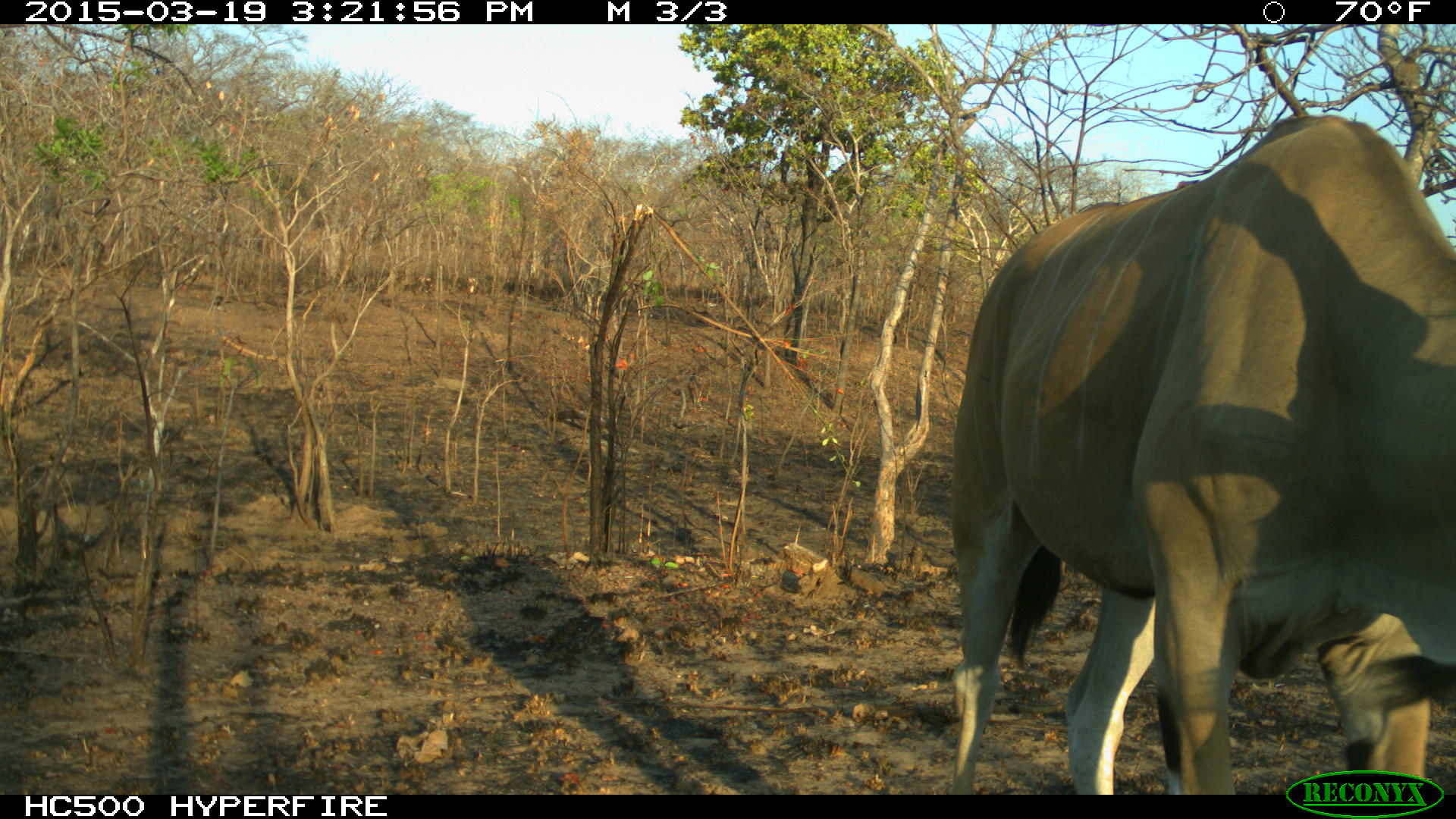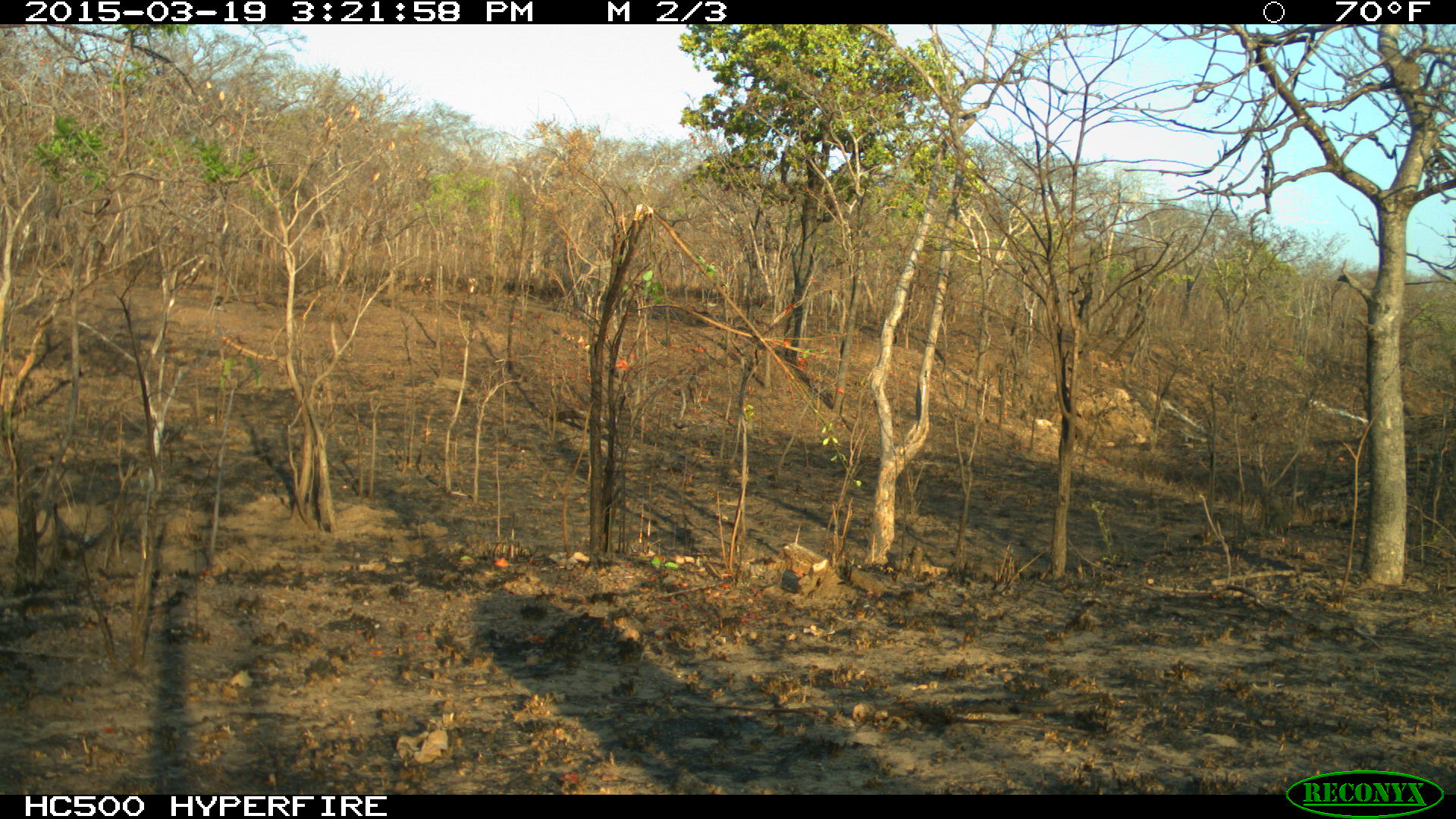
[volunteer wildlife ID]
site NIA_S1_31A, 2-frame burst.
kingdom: Animalia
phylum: Chordata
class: Mammalia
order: Artiodactyla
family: Bovidae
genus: Tragelaphus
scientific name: Tragelaphus oryx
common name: eland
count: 1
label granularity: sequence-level